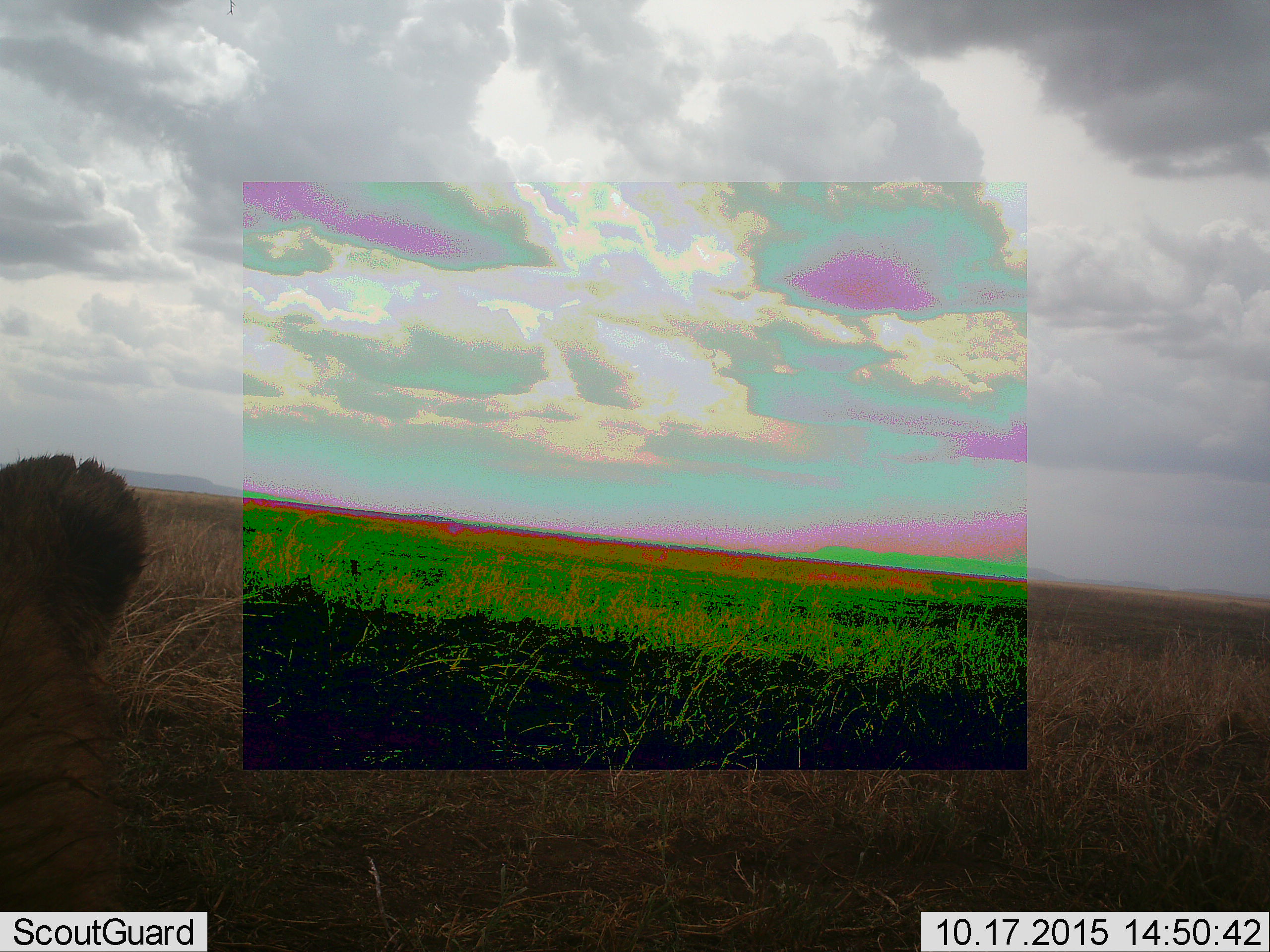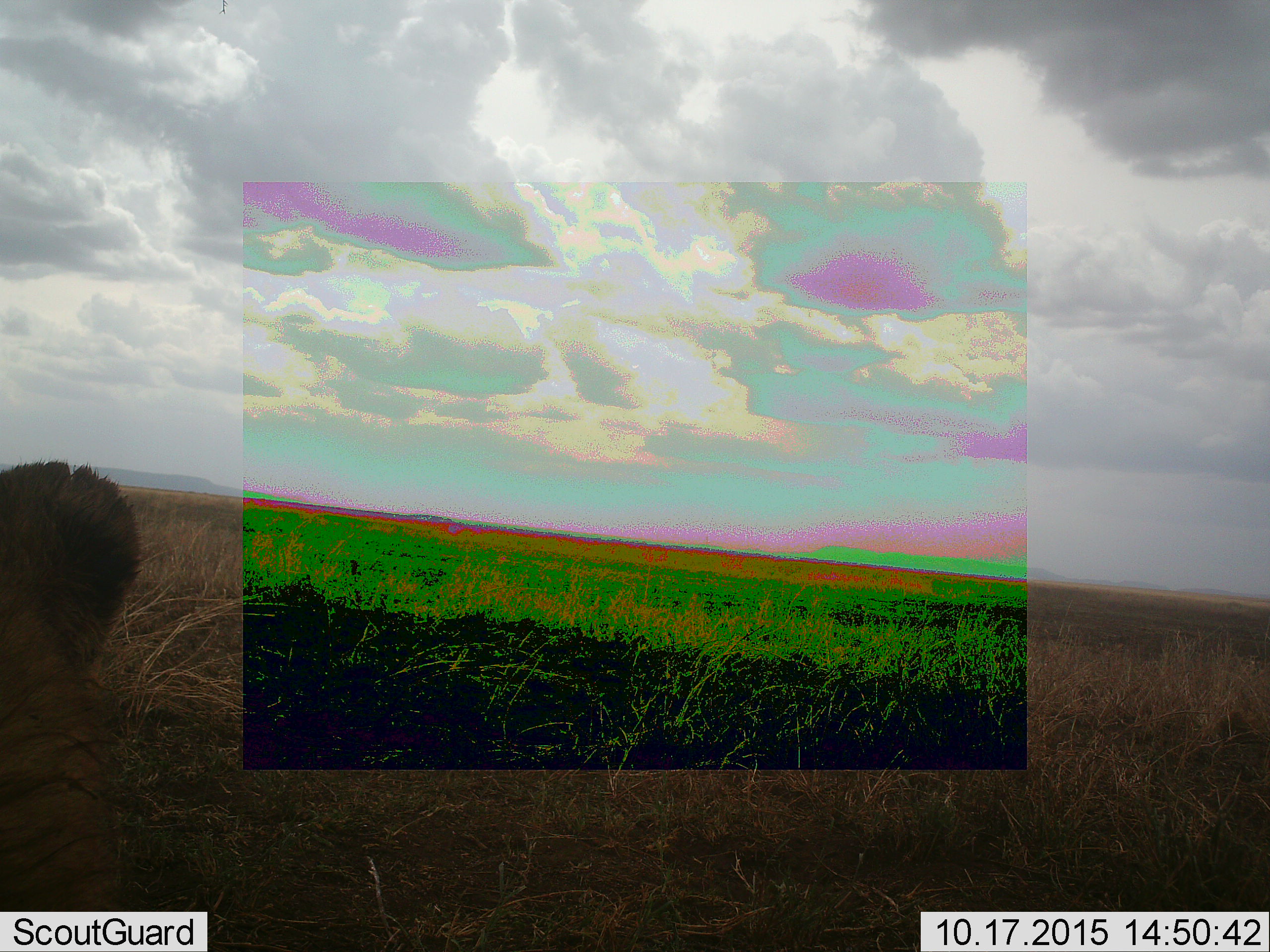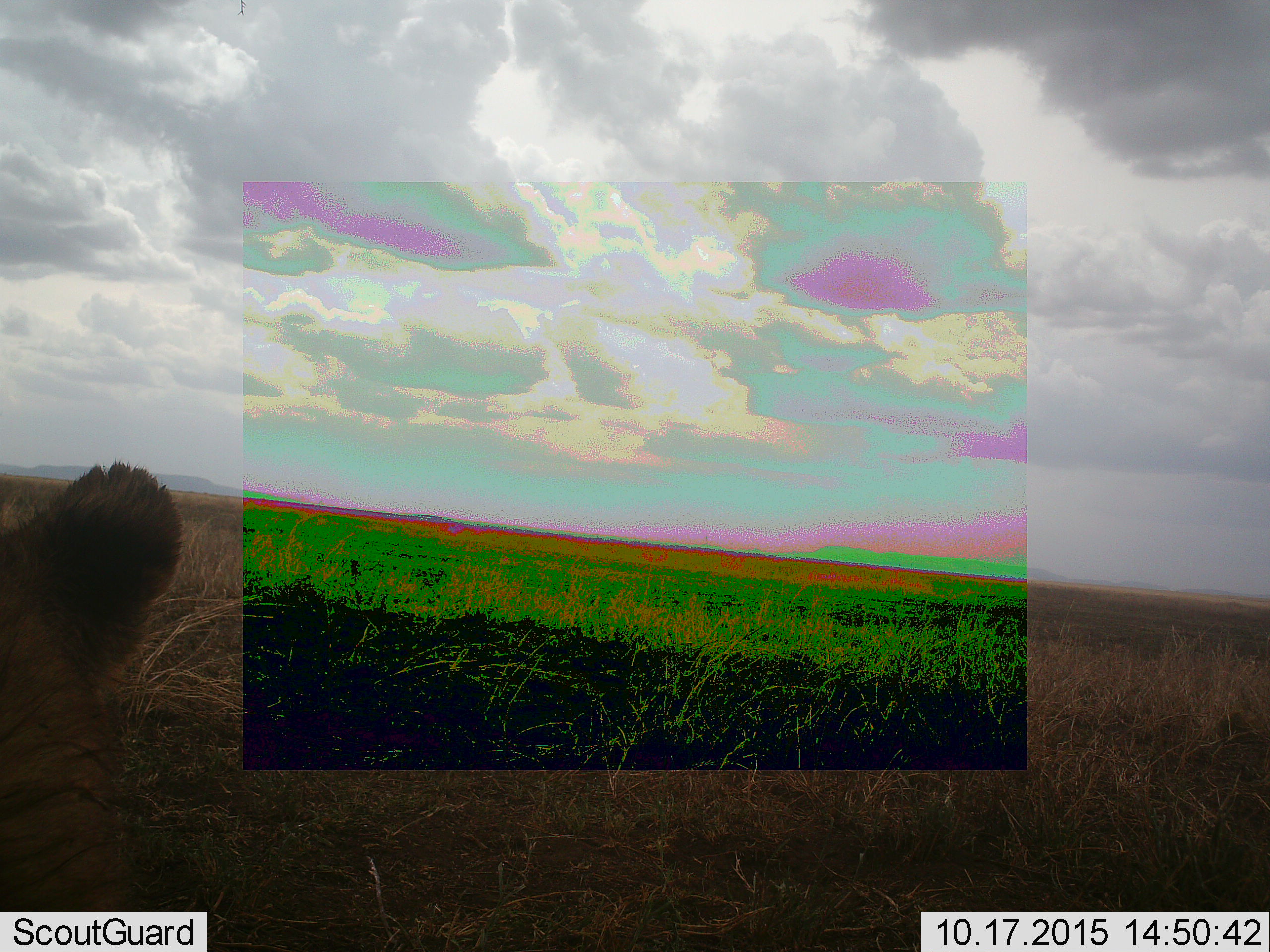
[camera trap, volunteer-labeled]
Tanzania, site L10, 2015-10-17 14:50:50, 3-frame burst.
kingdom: Animalia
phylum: Chordata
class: Mammalia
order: Carnivora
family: Felidae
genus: Panthera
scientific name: Panthera leo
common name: lion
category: lionfemale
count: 1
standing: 0%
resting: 100%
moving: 0%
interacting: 0%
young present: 0%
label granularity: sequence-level